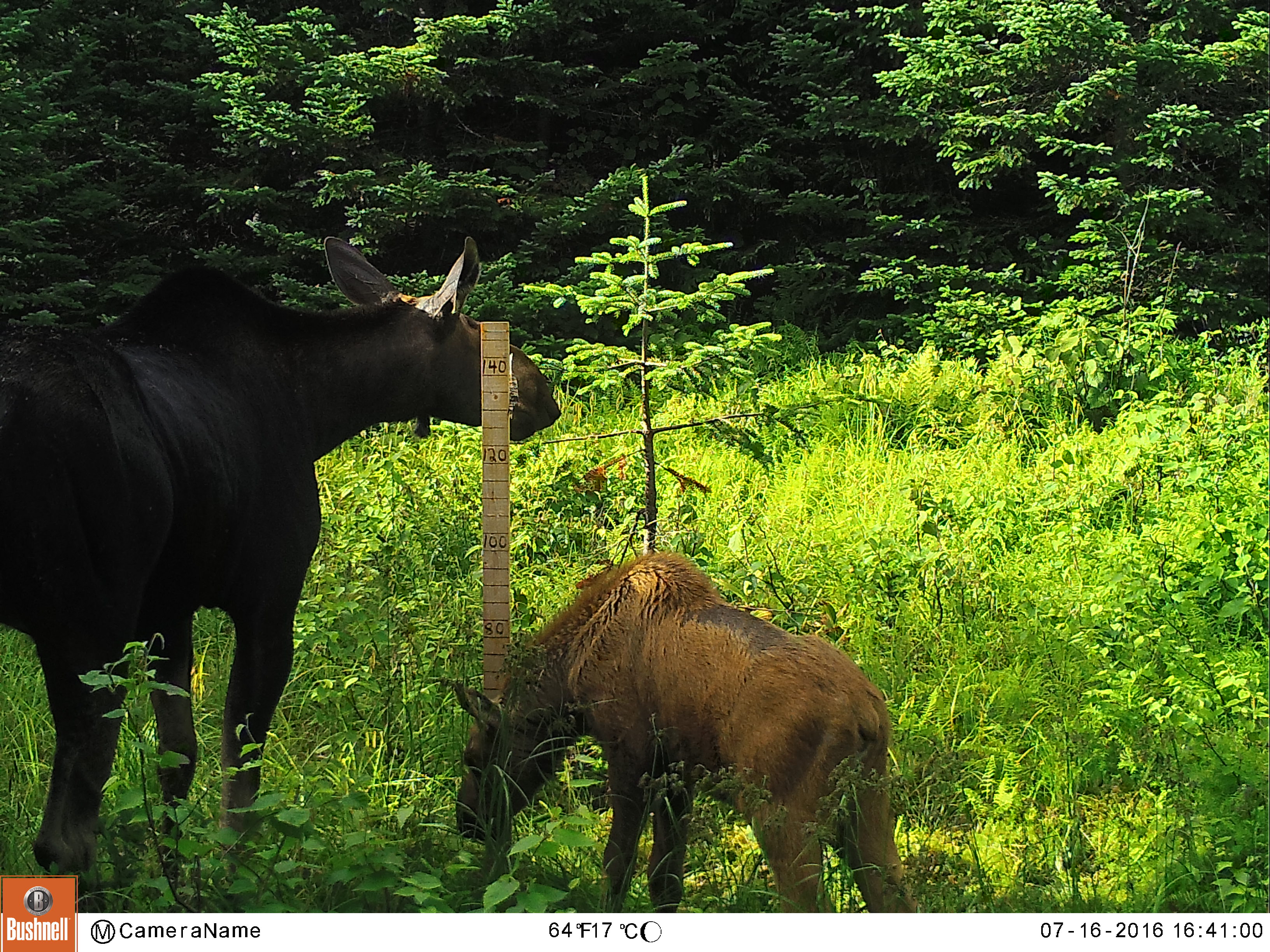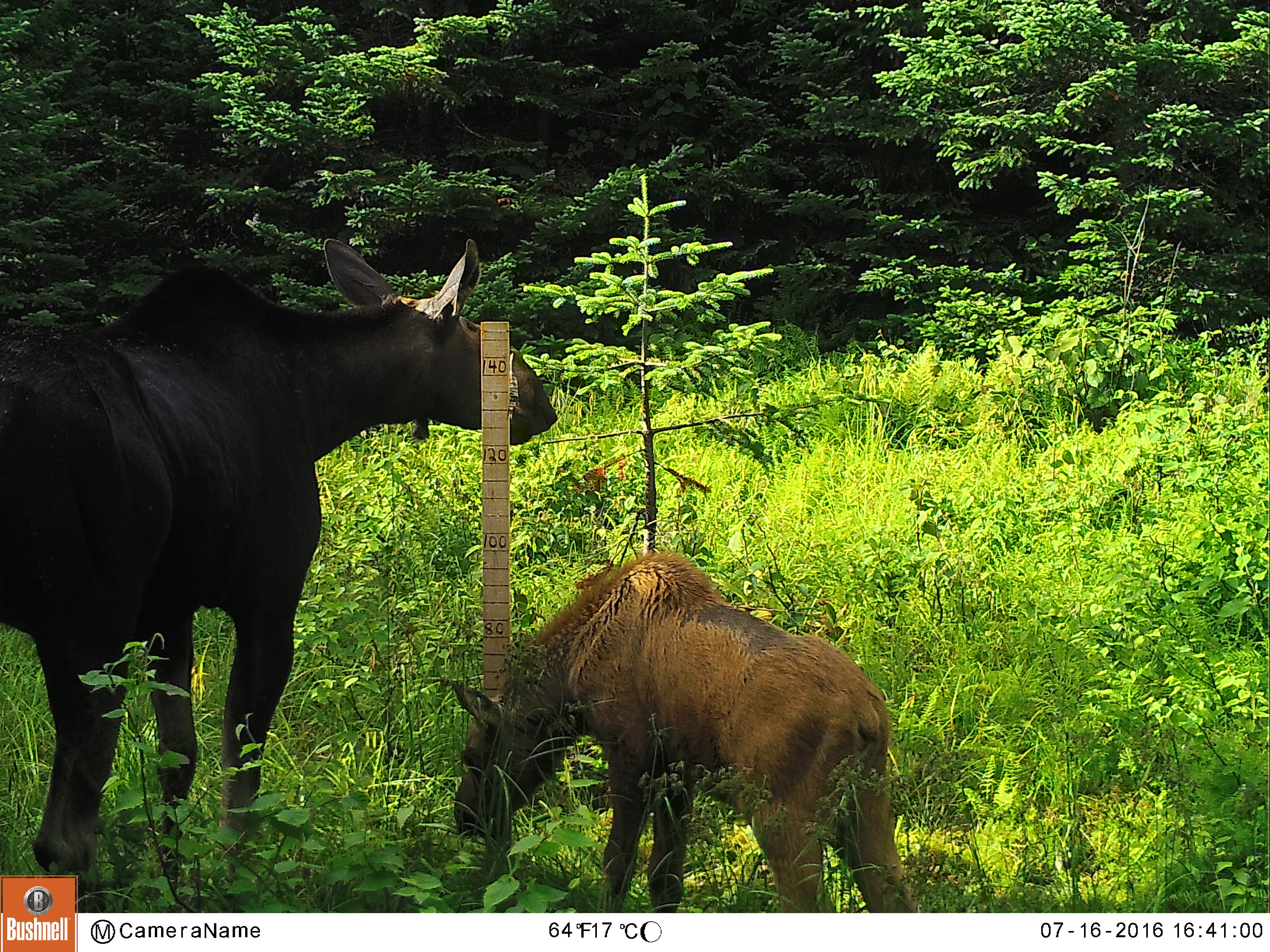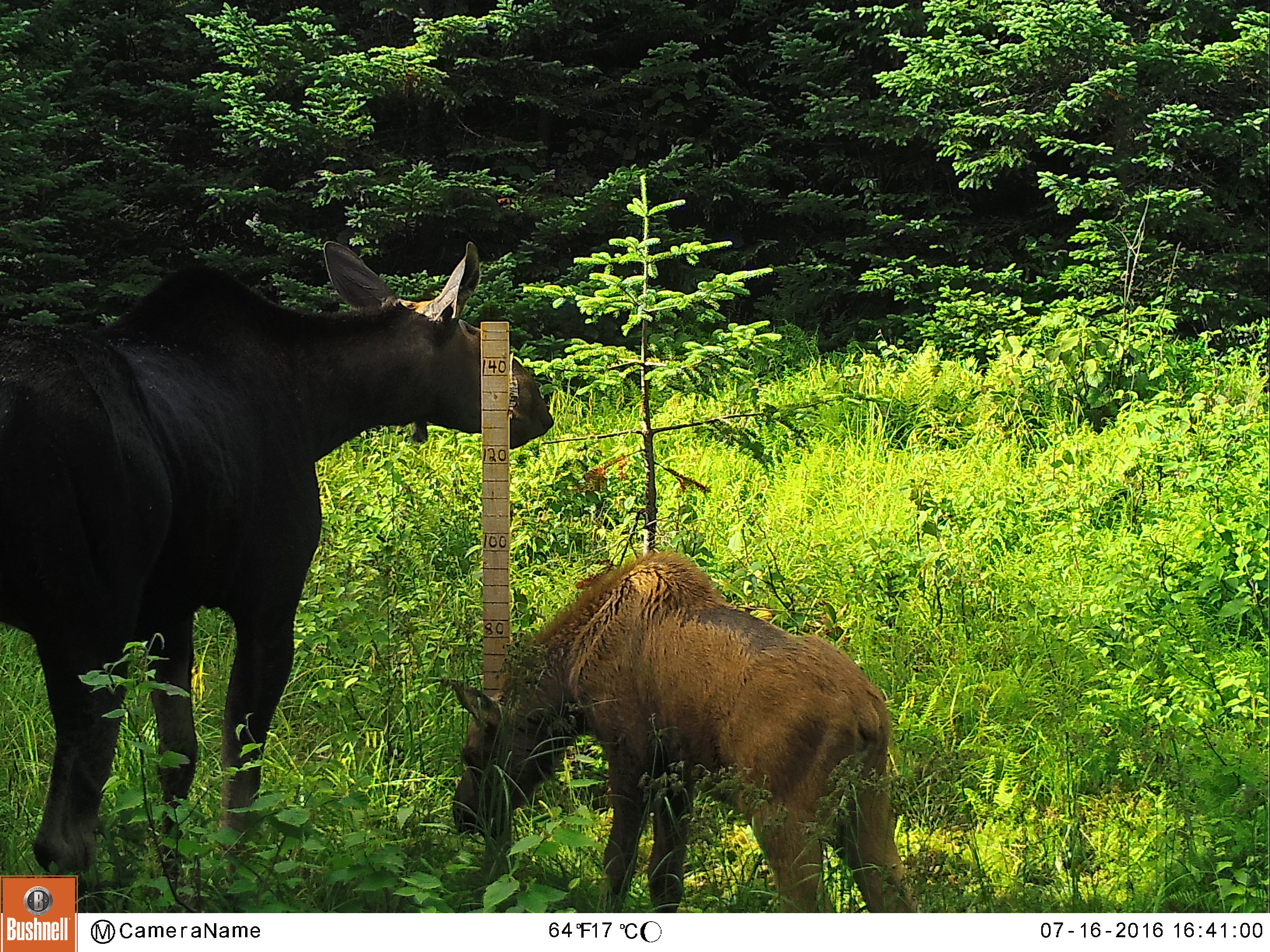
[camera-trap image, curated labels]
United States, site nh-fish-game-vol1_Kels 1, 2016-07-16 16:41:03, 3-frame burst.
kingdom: Animalia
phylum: Chordata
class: Mammalia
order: Artiodactyla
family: Cervidae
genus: Alces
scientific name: Alces alces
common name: moose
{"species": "moose (Alces alces)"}